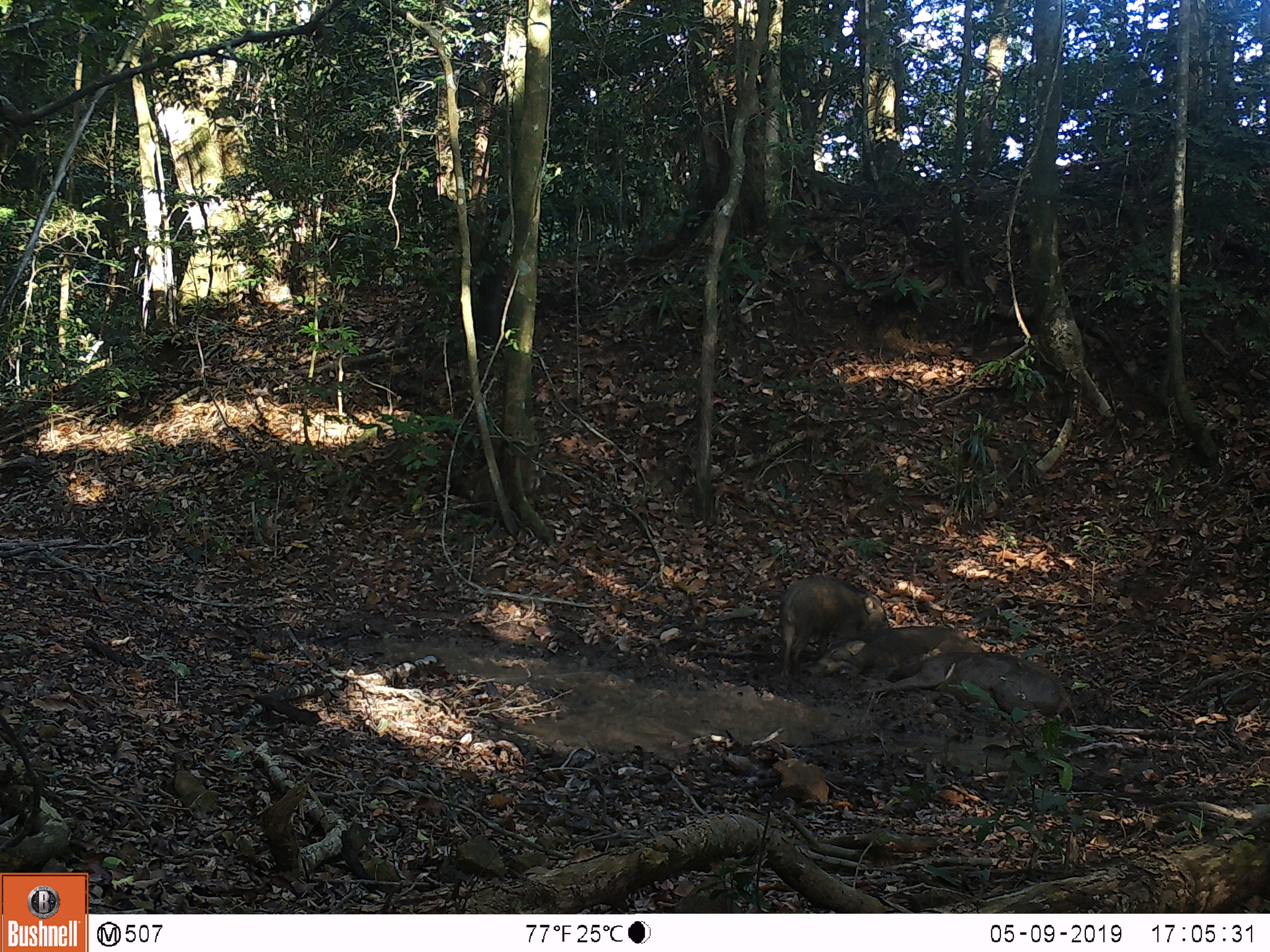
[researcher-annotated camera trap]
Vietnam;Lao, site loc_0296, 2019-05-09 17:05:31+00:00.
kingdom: Animalia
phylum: Chordata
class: Mammalia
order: Artiodactyla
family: Suidae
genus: Sus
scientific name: Sus scrofa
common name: eurasian wild pig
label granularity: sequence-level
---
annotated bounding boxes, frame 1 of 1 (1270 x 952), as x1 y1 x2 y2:
eurasian wild pig: 860 647 1078 726; 779 574 890 680; 815 624 984 677